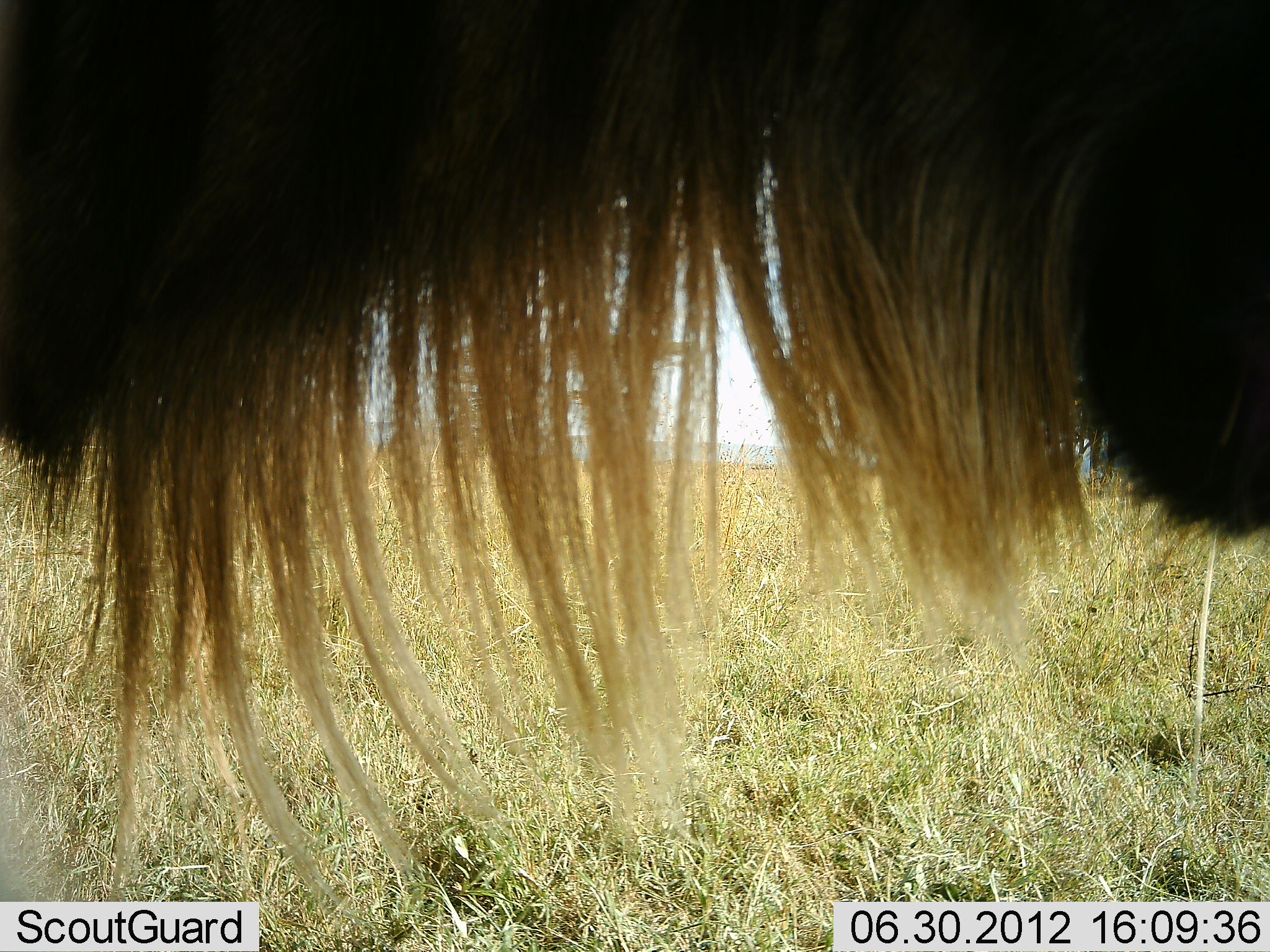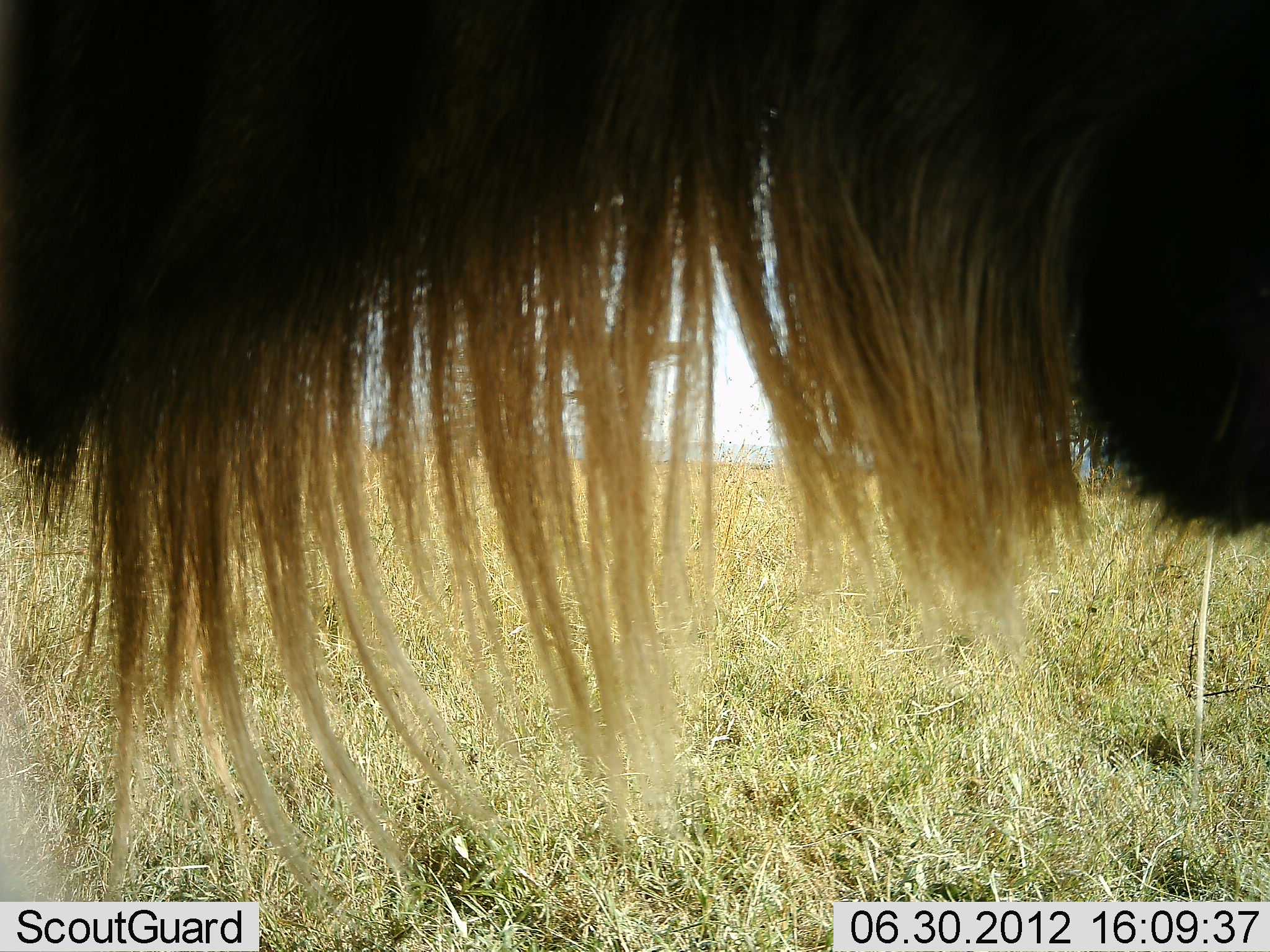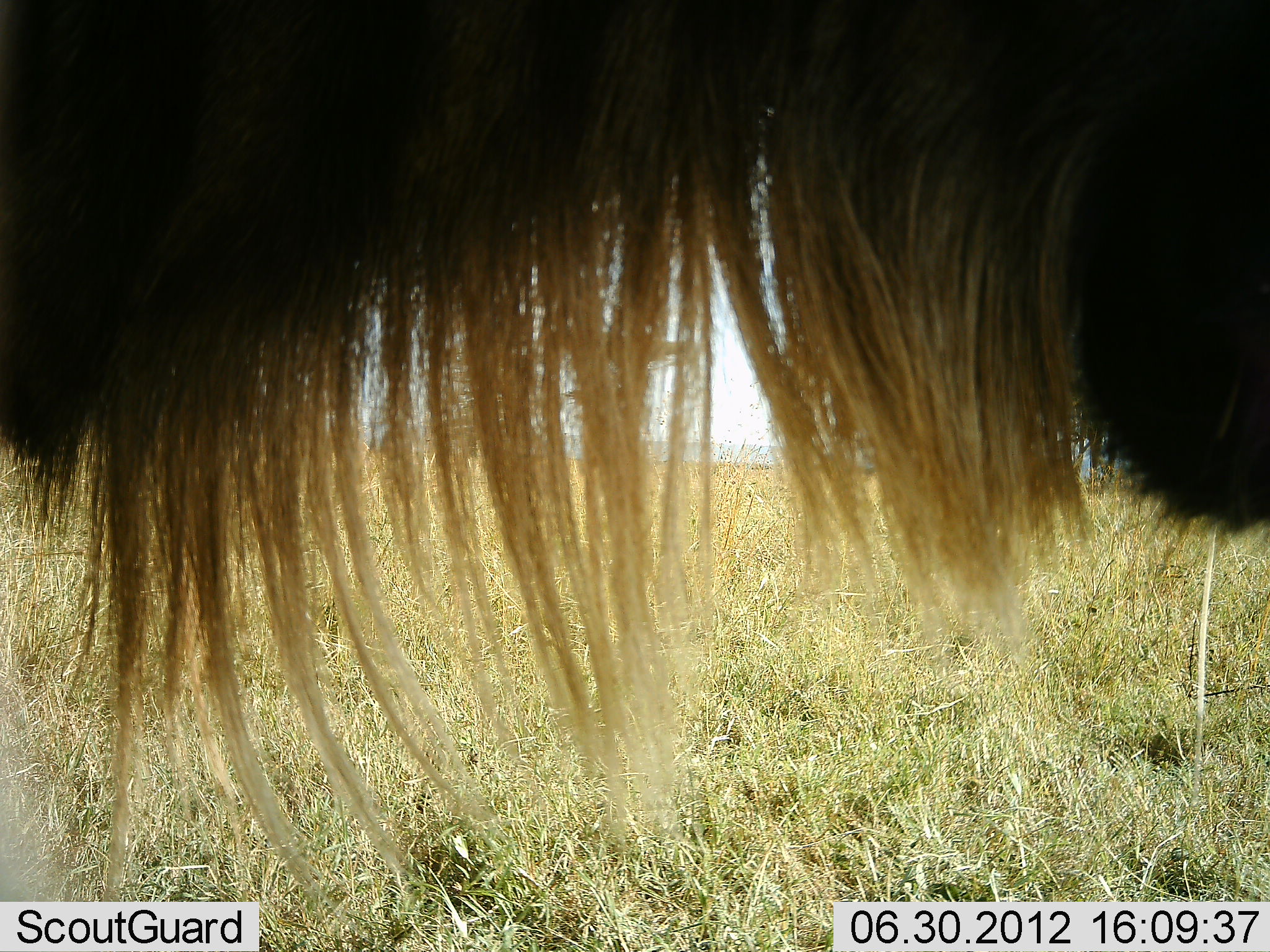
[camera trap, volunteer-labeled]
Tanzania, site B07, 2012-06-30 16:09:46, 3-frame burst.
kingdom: Animalia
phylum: Chordata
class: Mammalia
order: Artiodactyla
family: Bovidae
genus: Connochaetes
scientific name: Connochaetes taurinus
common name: blue wildebeest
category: wildebeest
Wildebeest (blue wildebeest) (Connochaetes taurinus), count 1. Behavior (volunteer vote fractions): standing 100%, resting 0%, moving 0%, interacting 0%. Young present (vote fraction): 0%. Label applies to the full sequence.